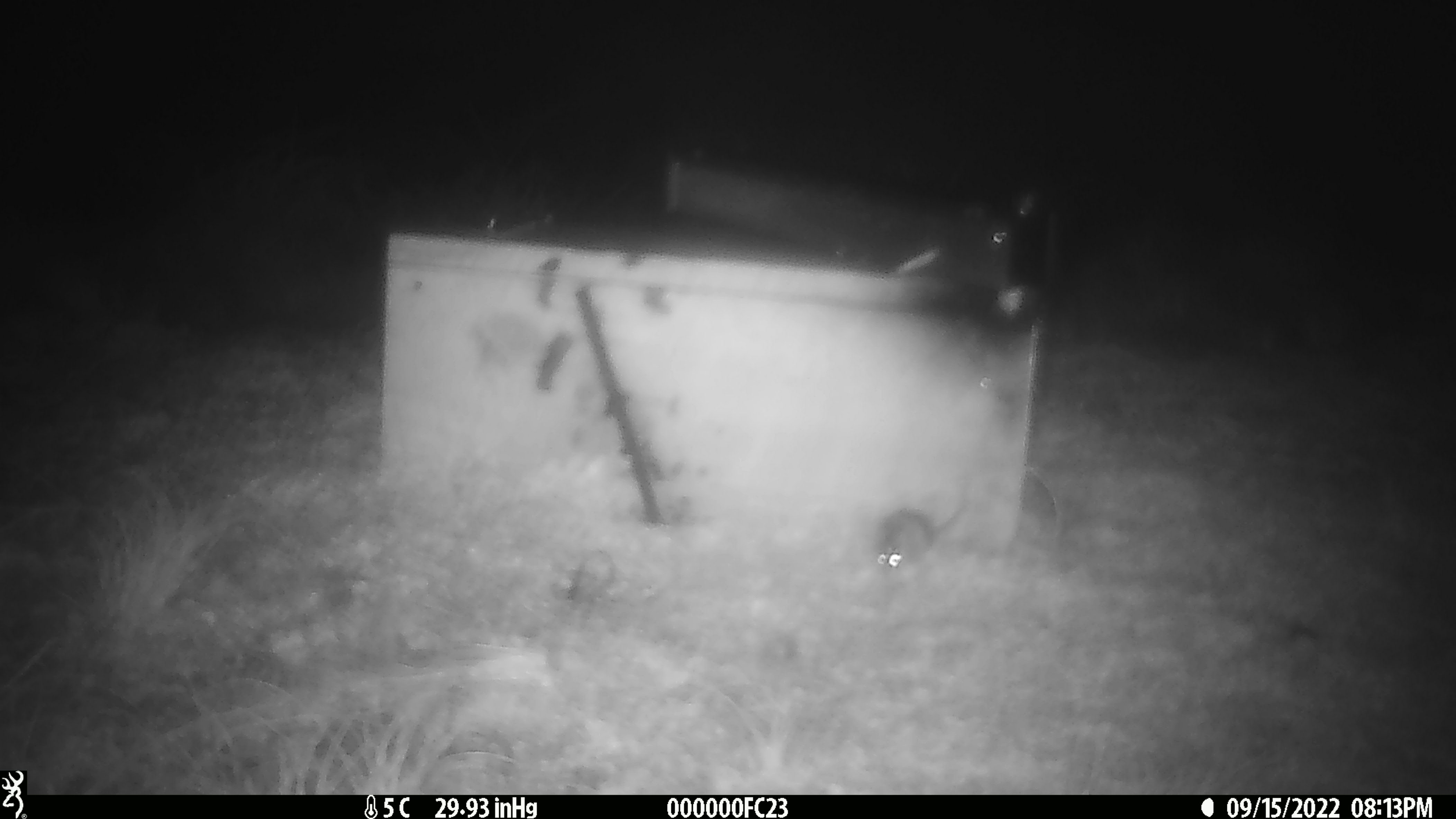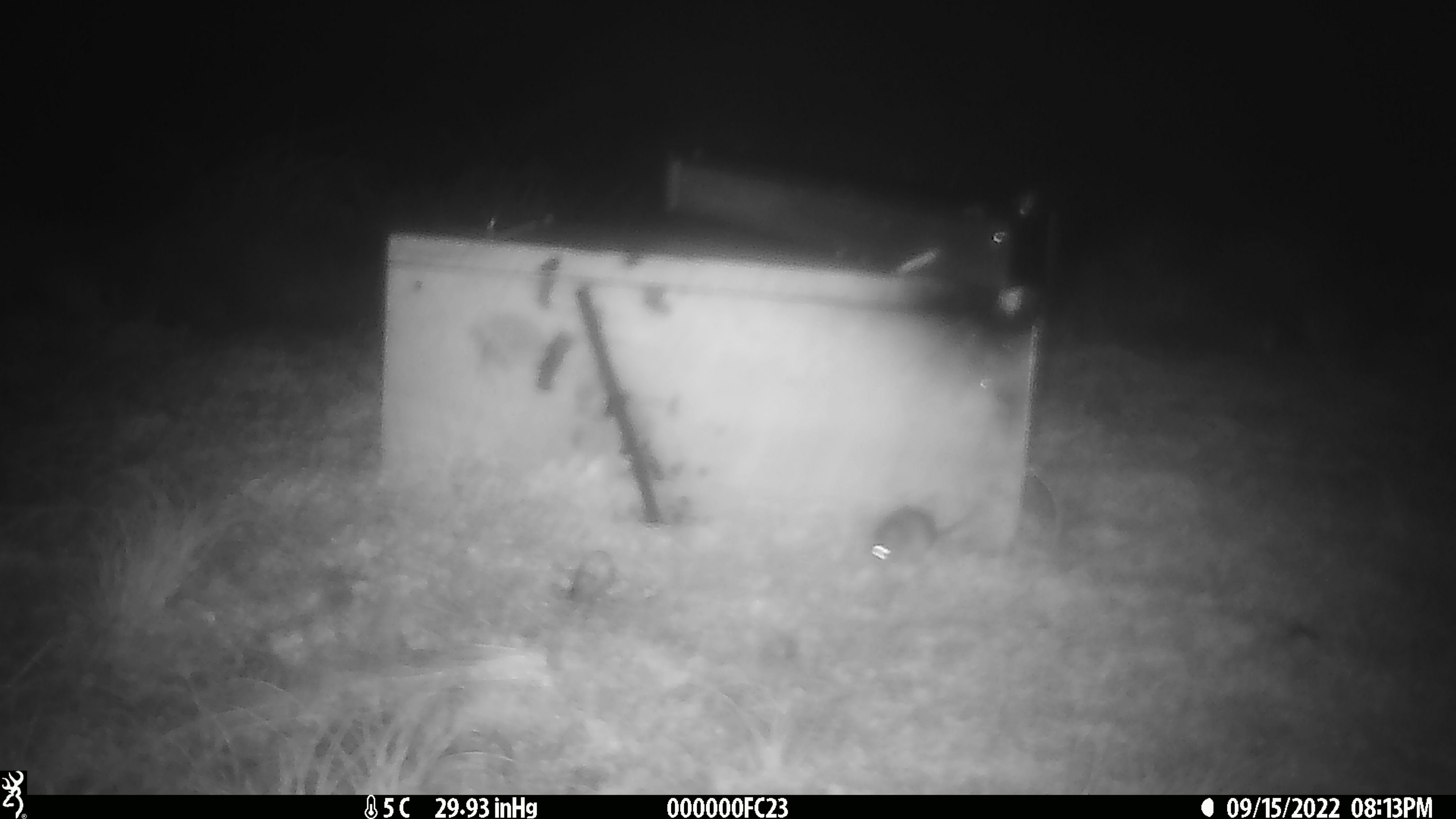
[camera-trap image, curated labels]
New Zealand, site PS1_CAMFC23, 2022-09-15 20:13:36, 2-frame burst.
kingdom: Animalia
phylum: Chordata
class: Mammalia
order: Rodentia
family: Muridae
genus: Mus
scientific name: Mus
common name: mouse